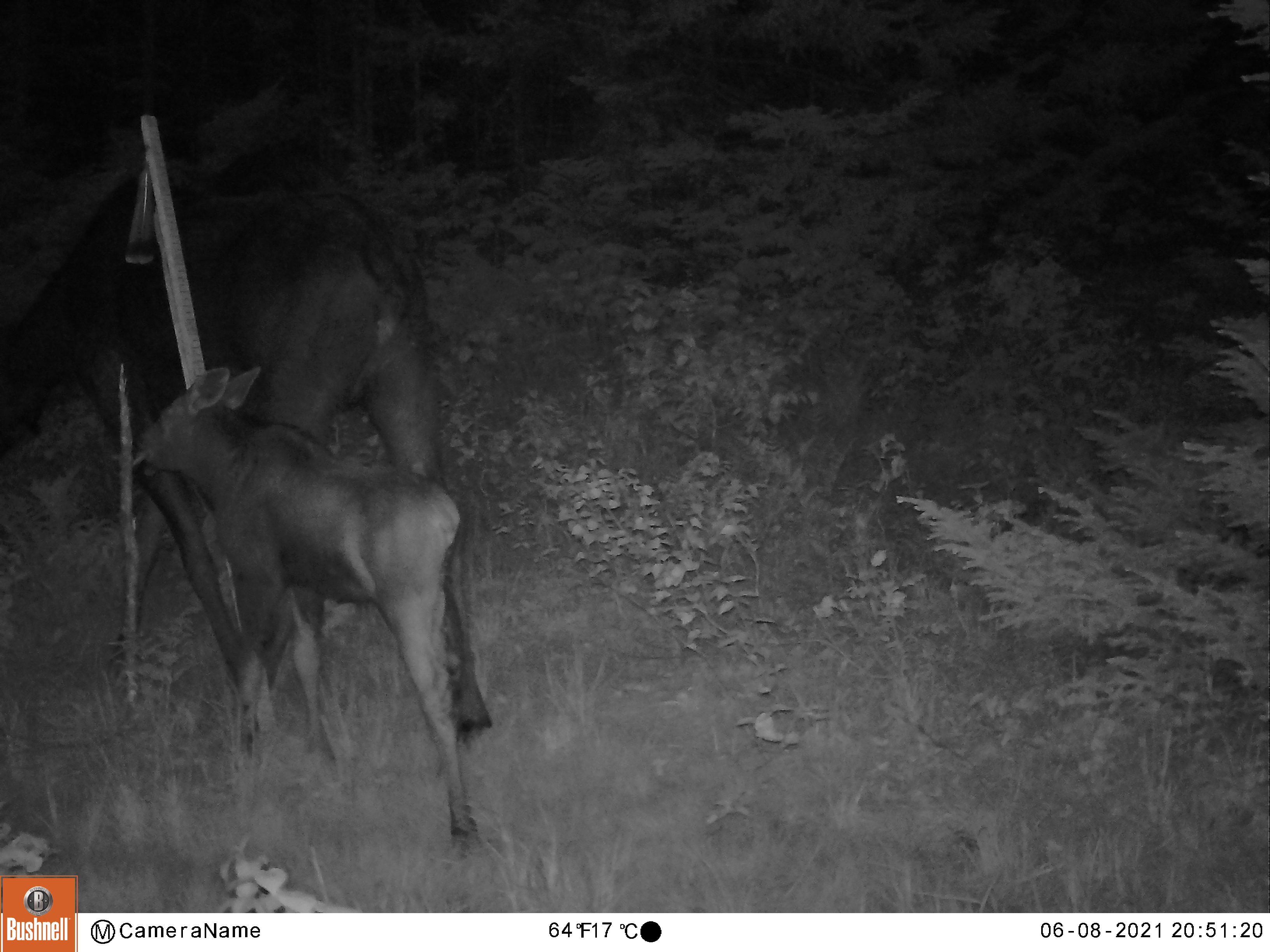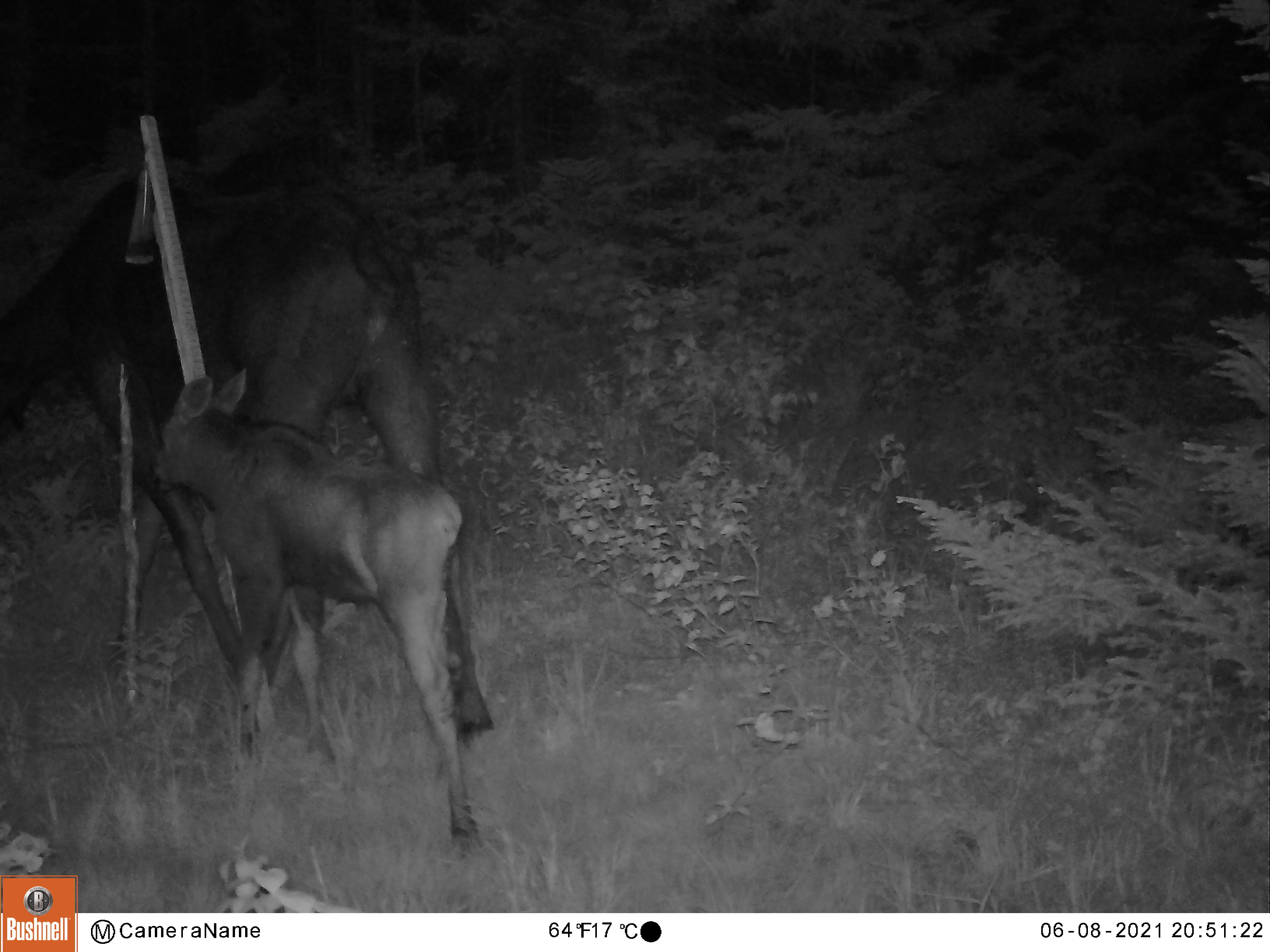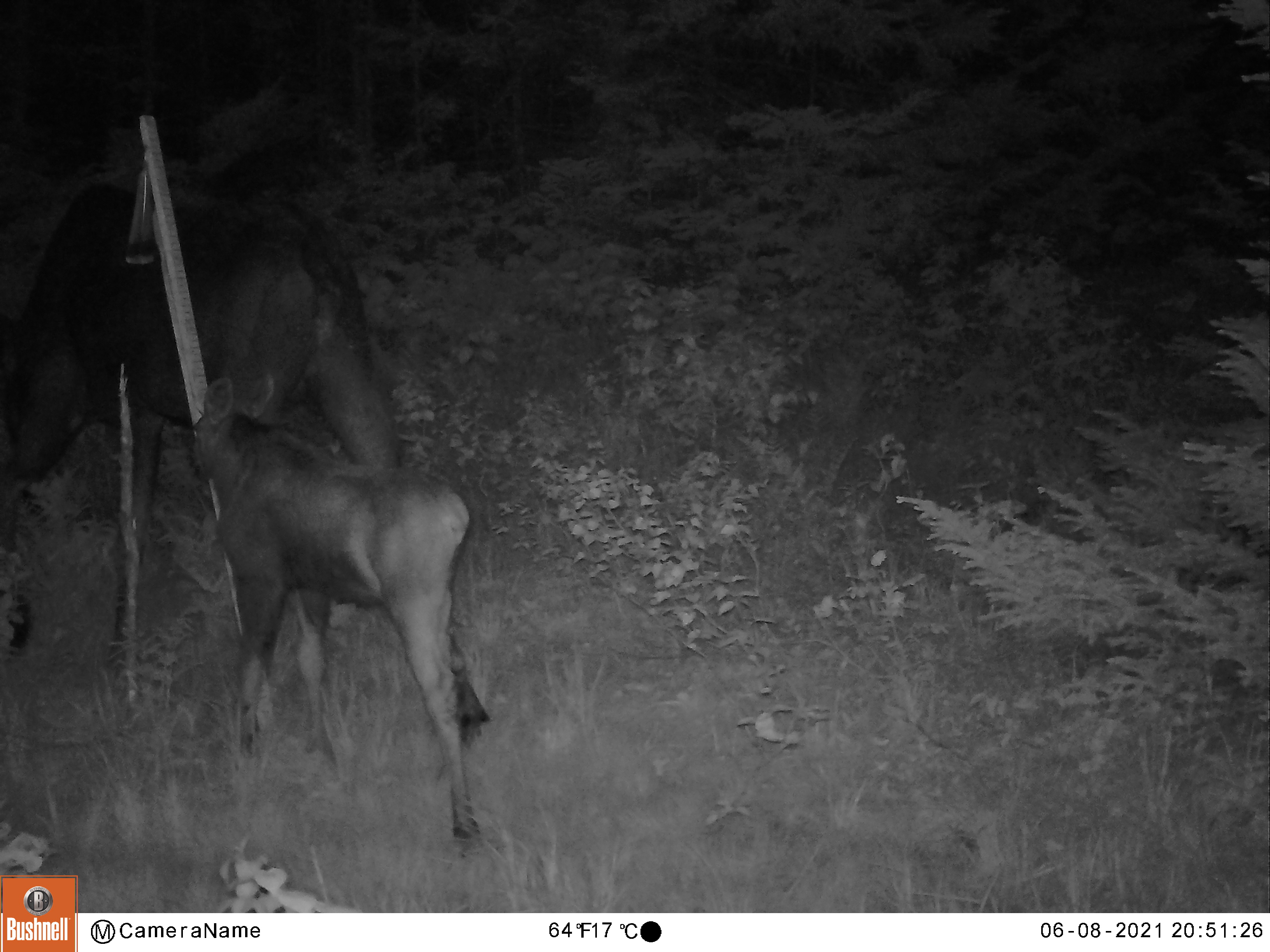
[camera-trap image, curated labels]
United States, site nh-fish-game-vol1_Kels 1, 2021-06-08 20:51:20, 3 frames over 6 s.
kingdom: Animalia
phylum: Chordata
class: Mammalia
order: Artiodactyla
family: Cervidae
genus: Alces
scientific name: Alces alces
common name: moose